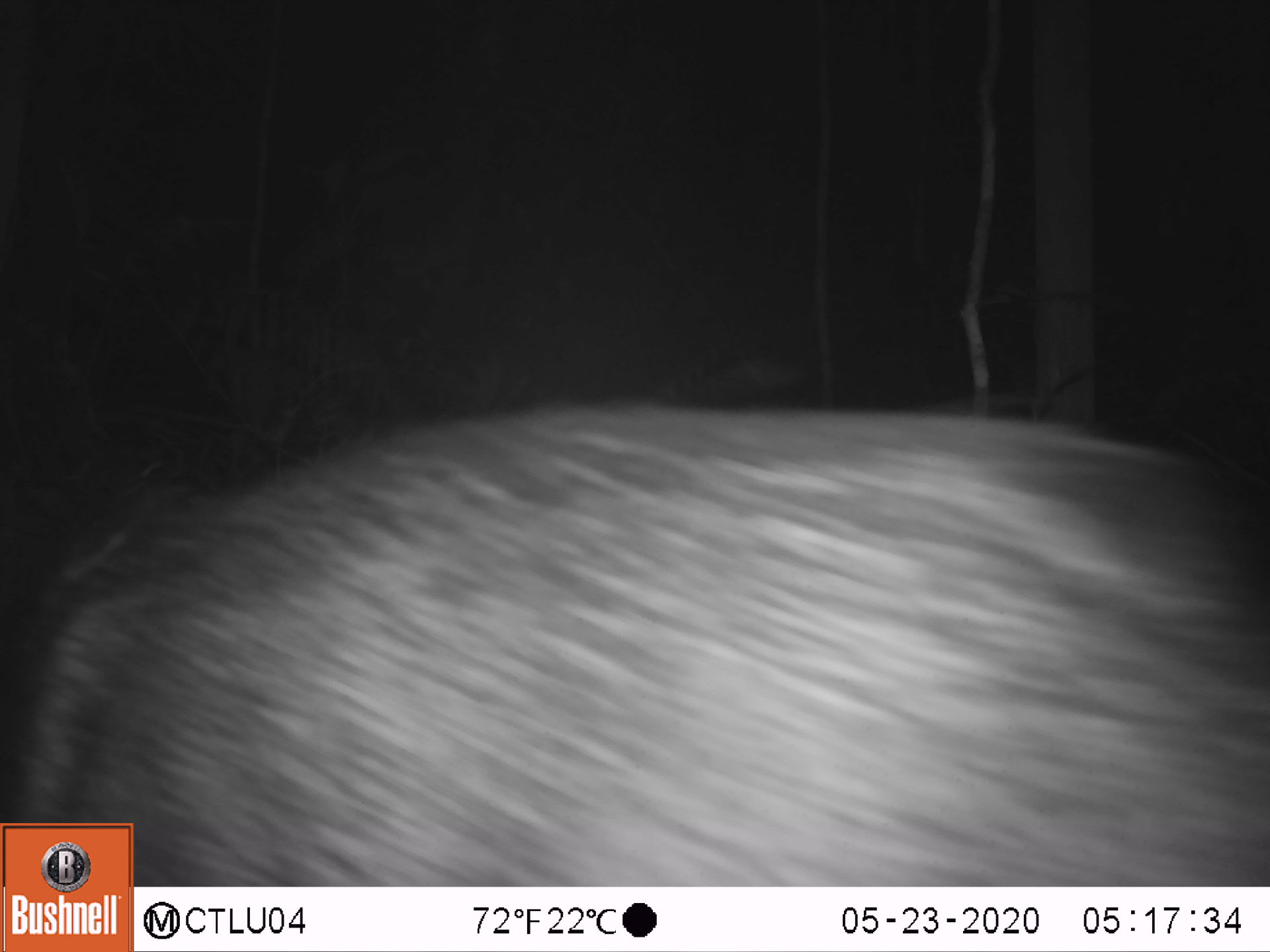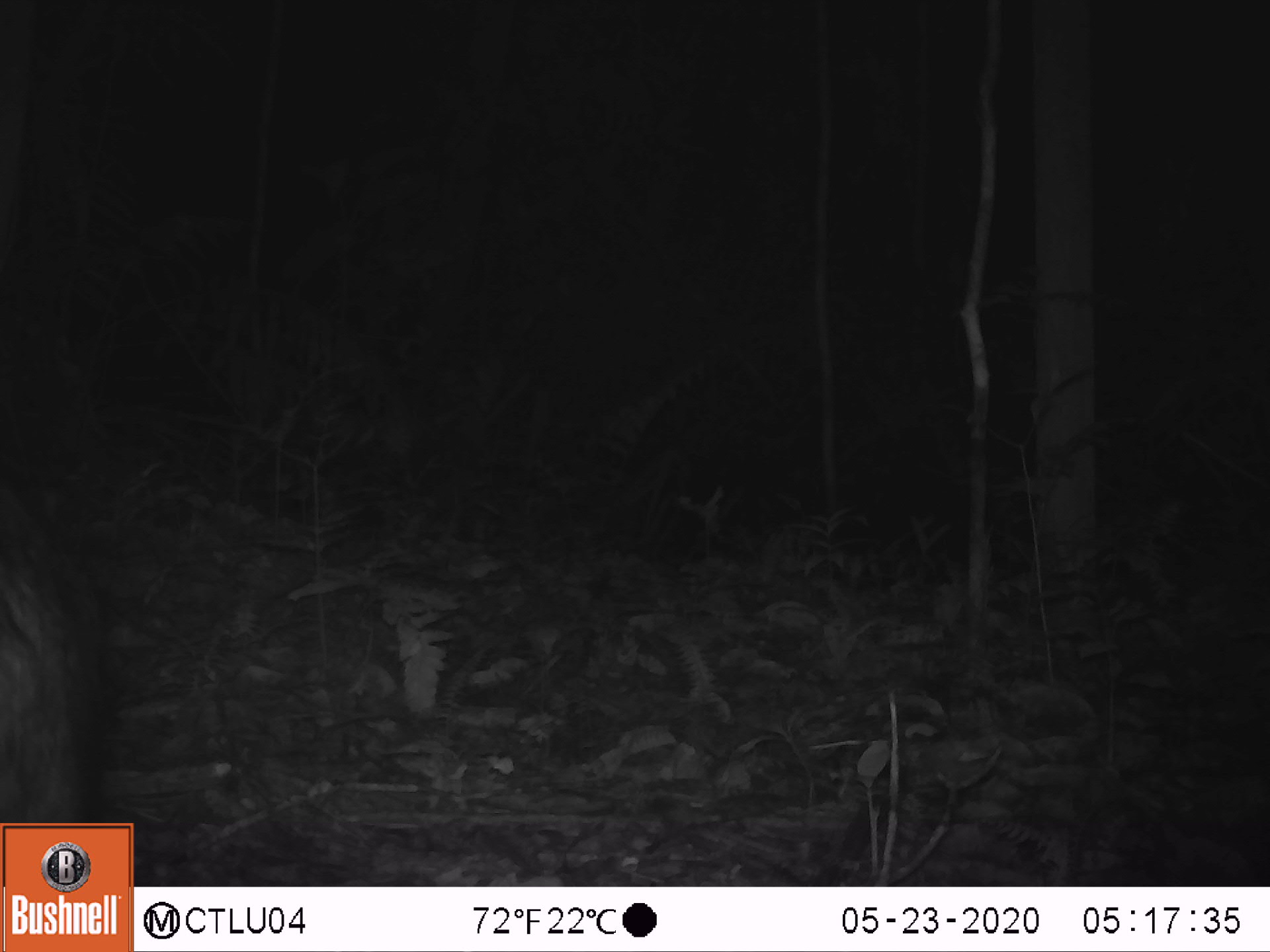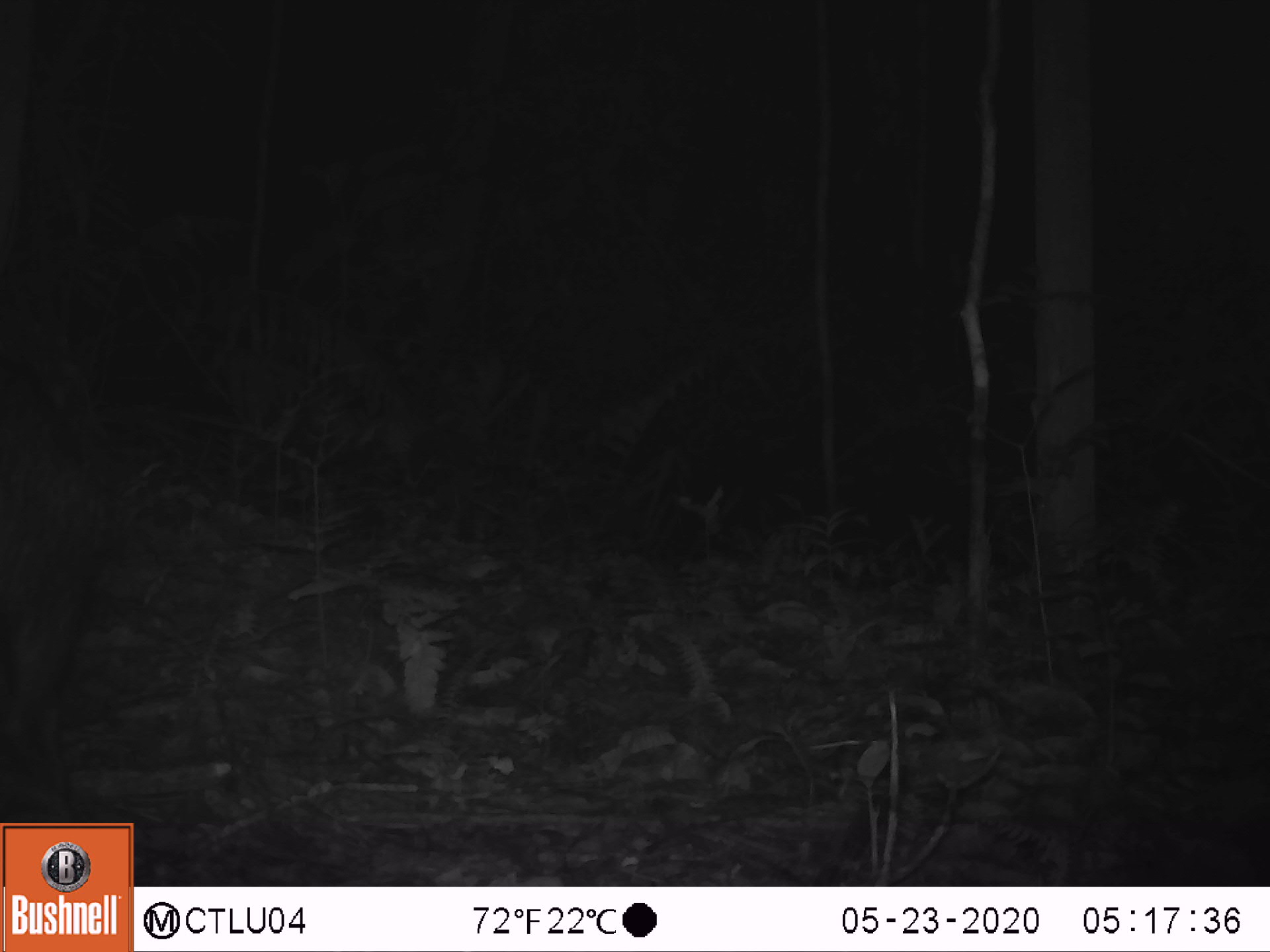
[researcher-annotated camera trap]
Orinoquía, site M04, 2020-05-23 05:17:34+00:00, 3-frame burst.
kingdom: Animalia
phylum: Chordata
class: Mammalia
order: Artiodactyla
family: Tayassuidae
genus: Pecari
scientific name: Pecari tajacu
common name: collared peccary